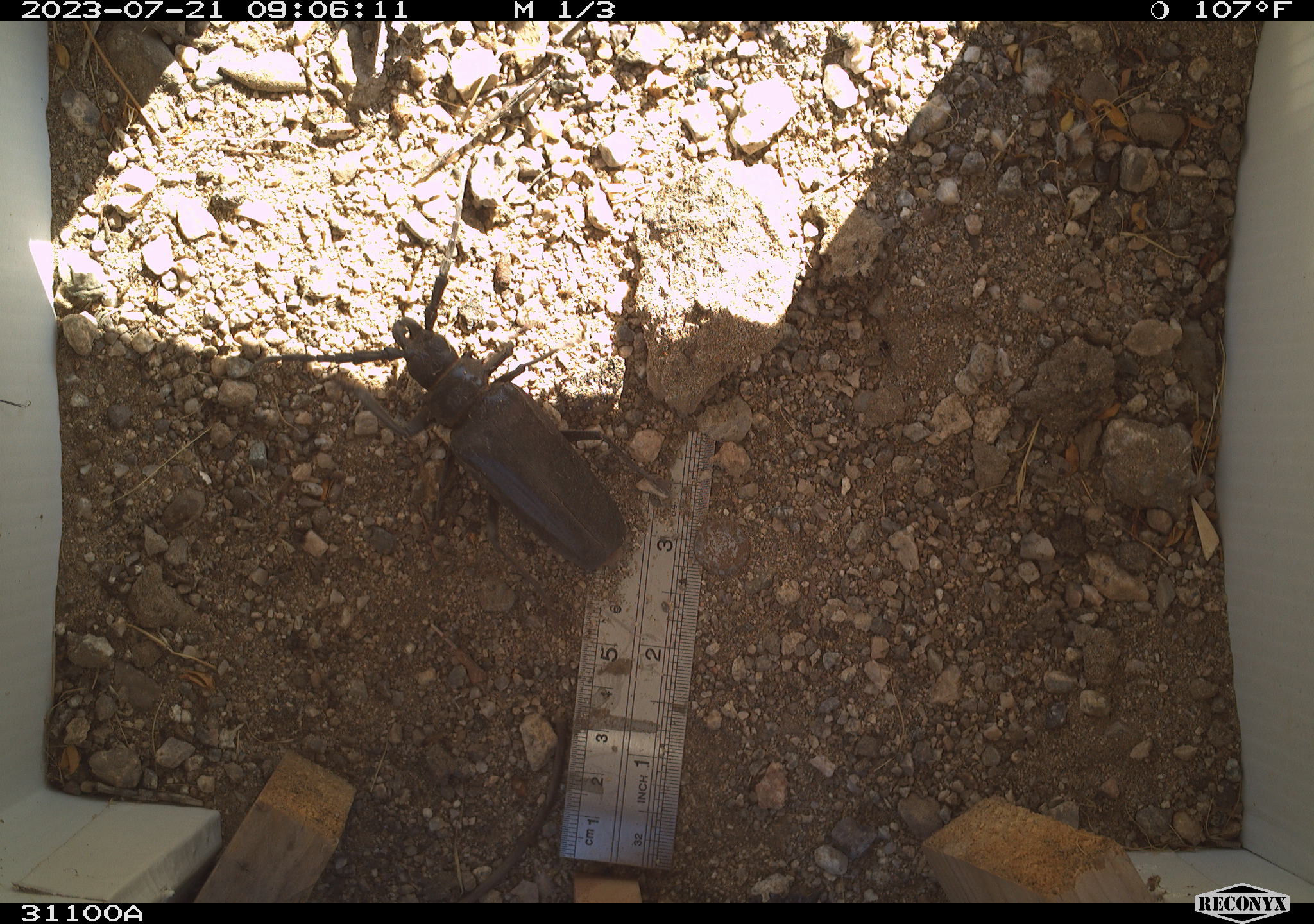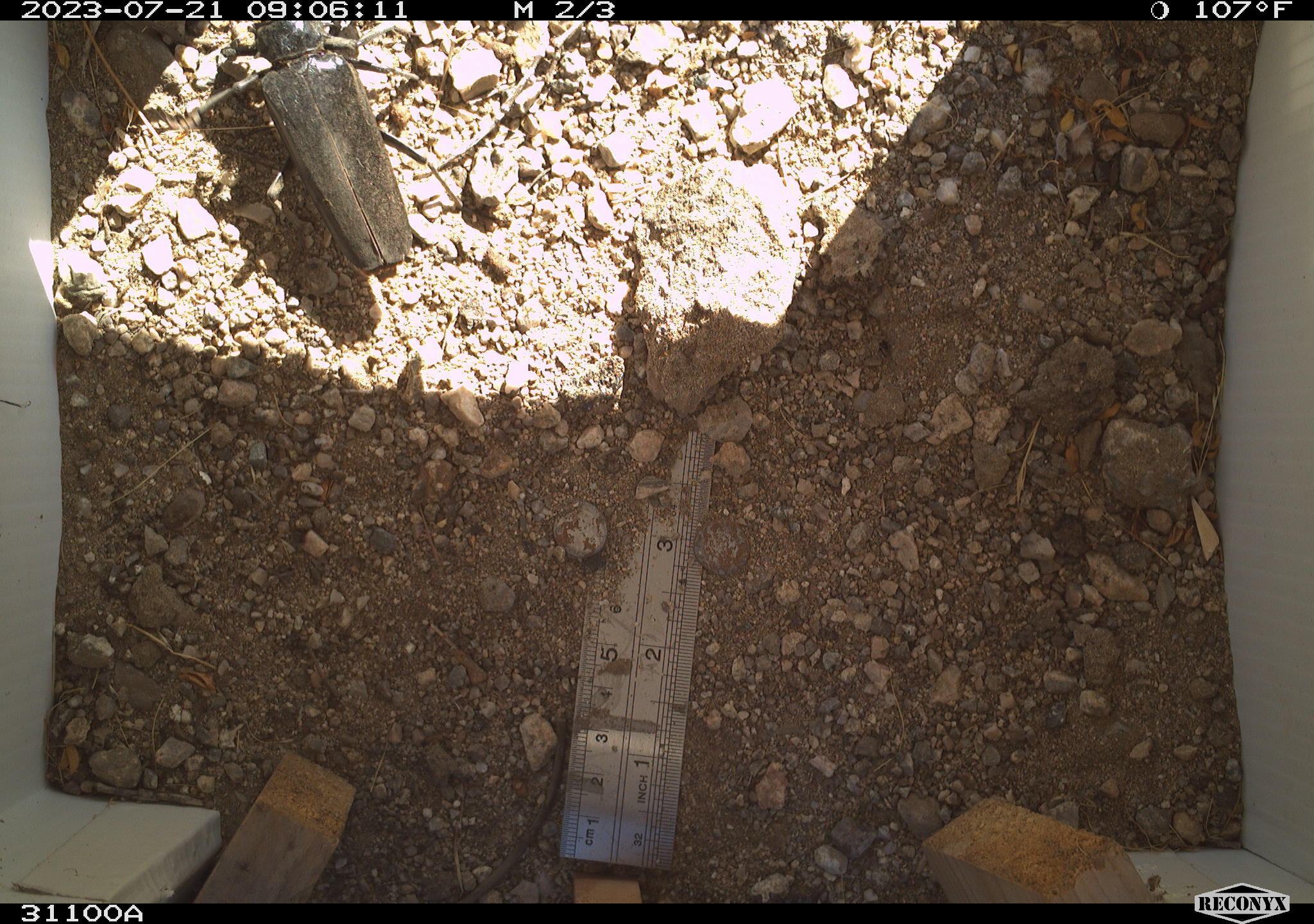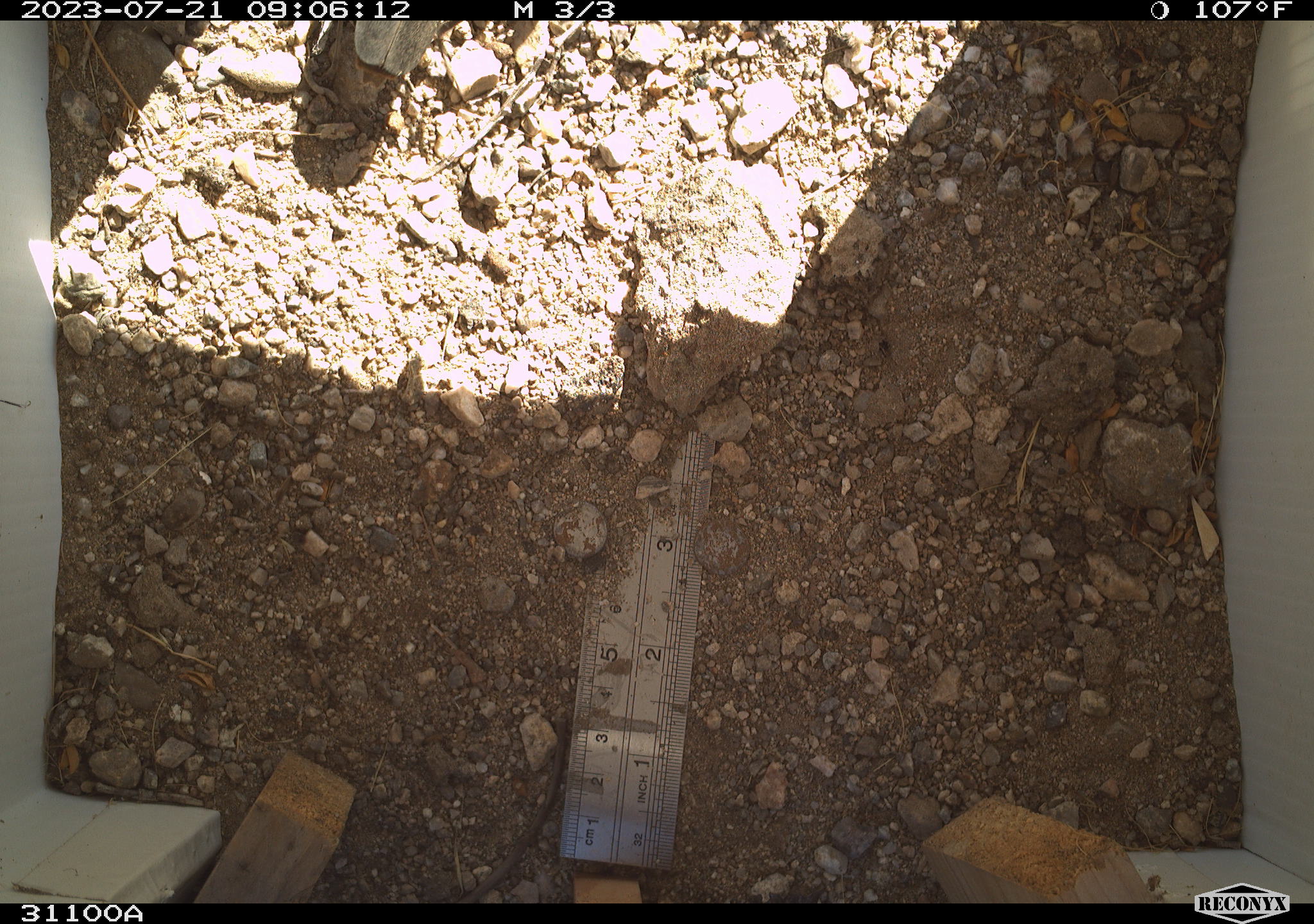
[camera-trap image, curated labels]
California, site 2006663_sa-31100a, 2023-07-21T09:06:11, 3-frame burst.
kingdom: Animalia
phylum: Arthropoda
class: Insecta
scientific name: Insecta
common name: insect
Insect (Insecta).